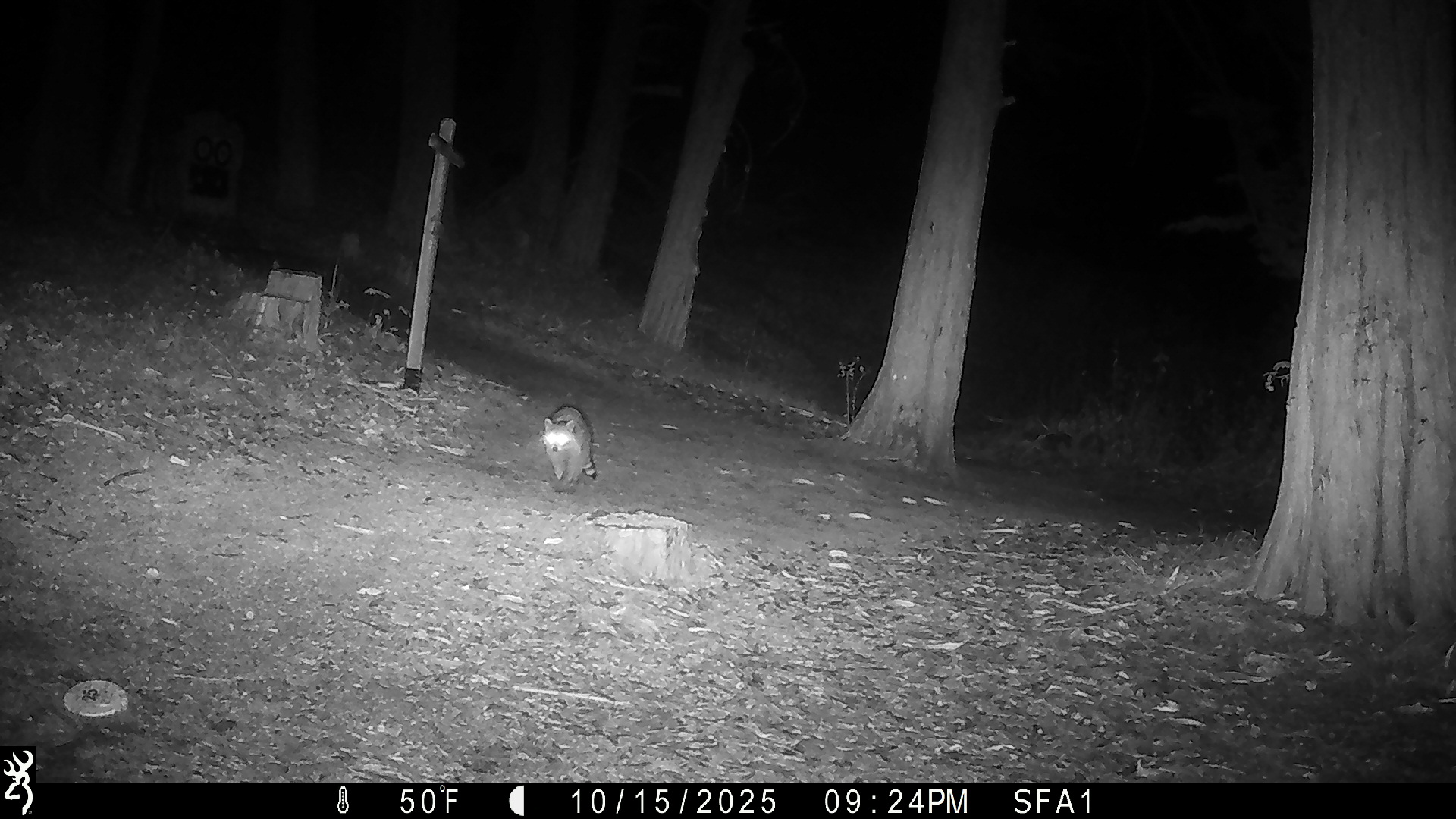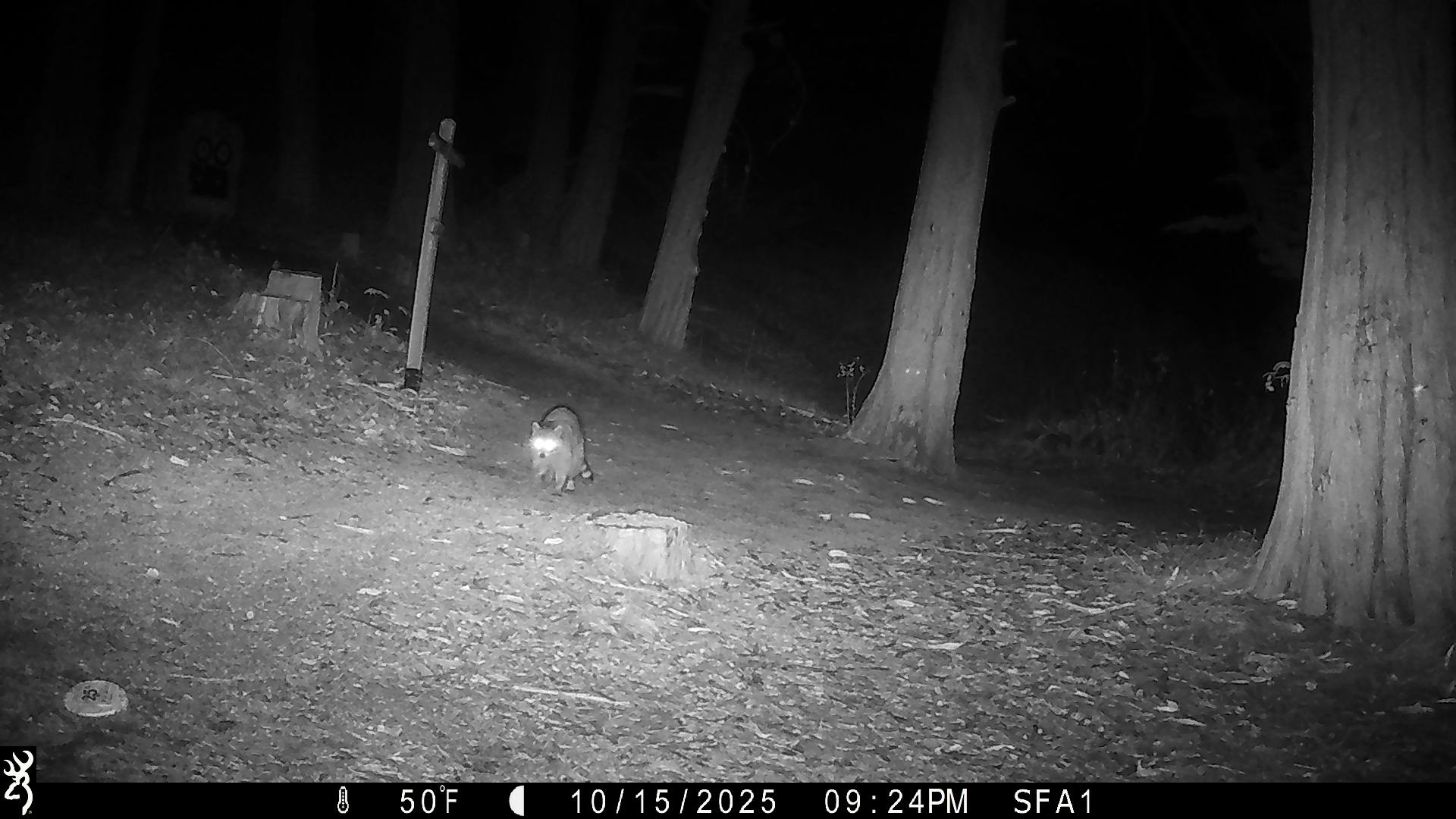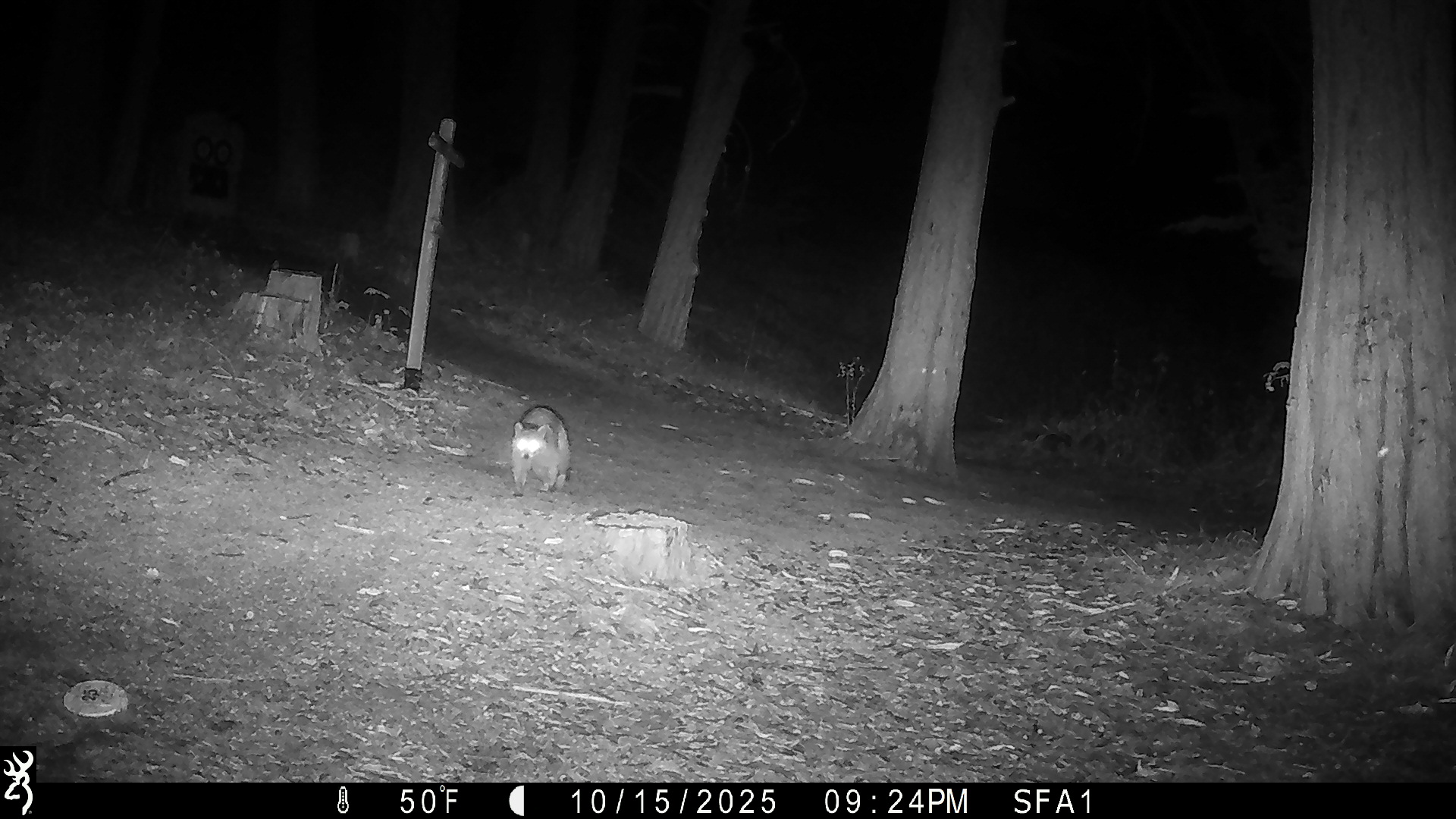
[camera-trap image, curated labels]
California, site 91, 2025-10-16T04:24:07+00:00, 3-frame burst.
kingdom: Animalia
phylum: Chordata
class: Mammalia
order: Carnivora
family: Procyonidae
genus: Procyon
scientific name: Procyon lotor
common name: raccoon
Raccoon (Procyon lotor).